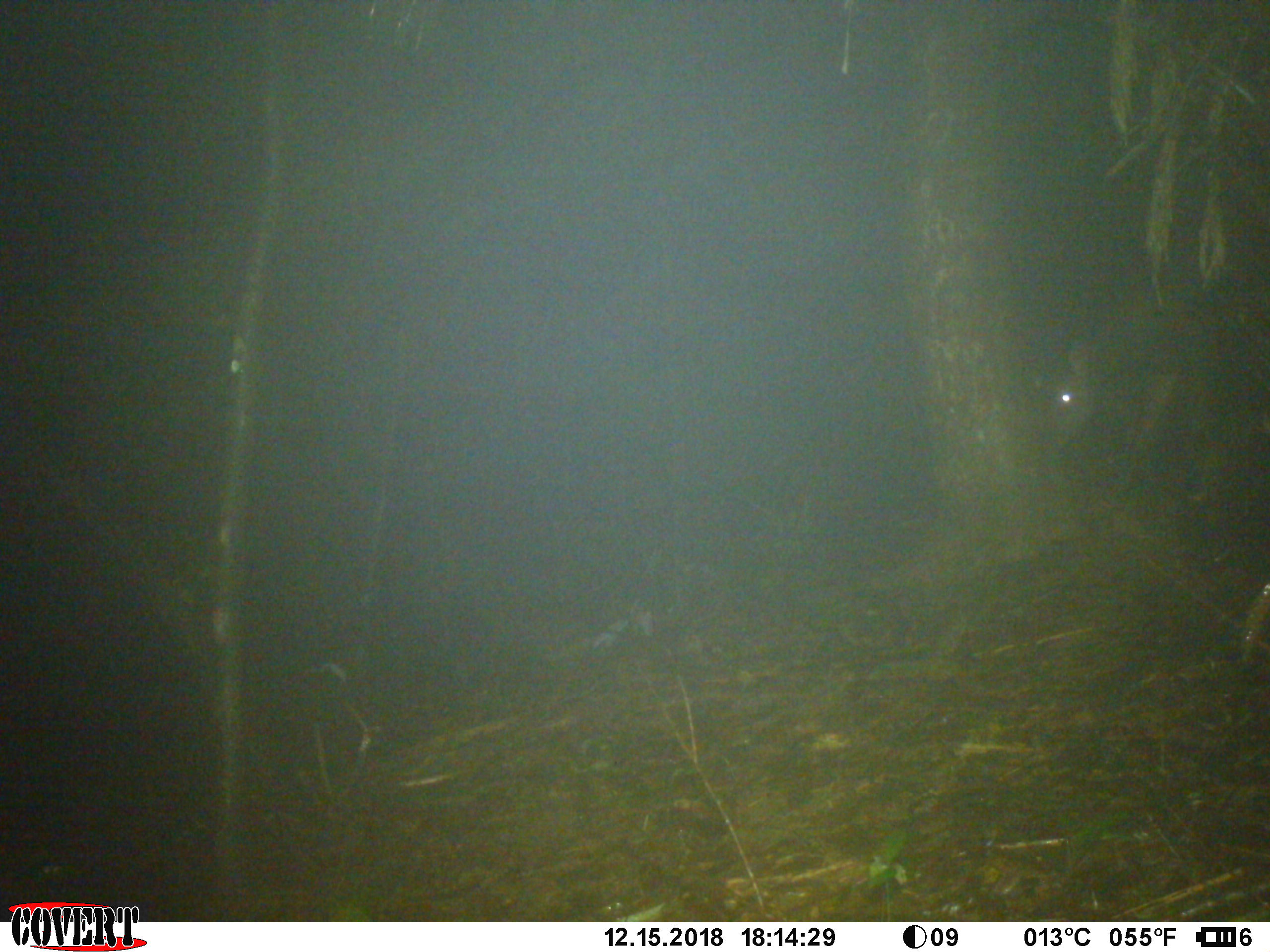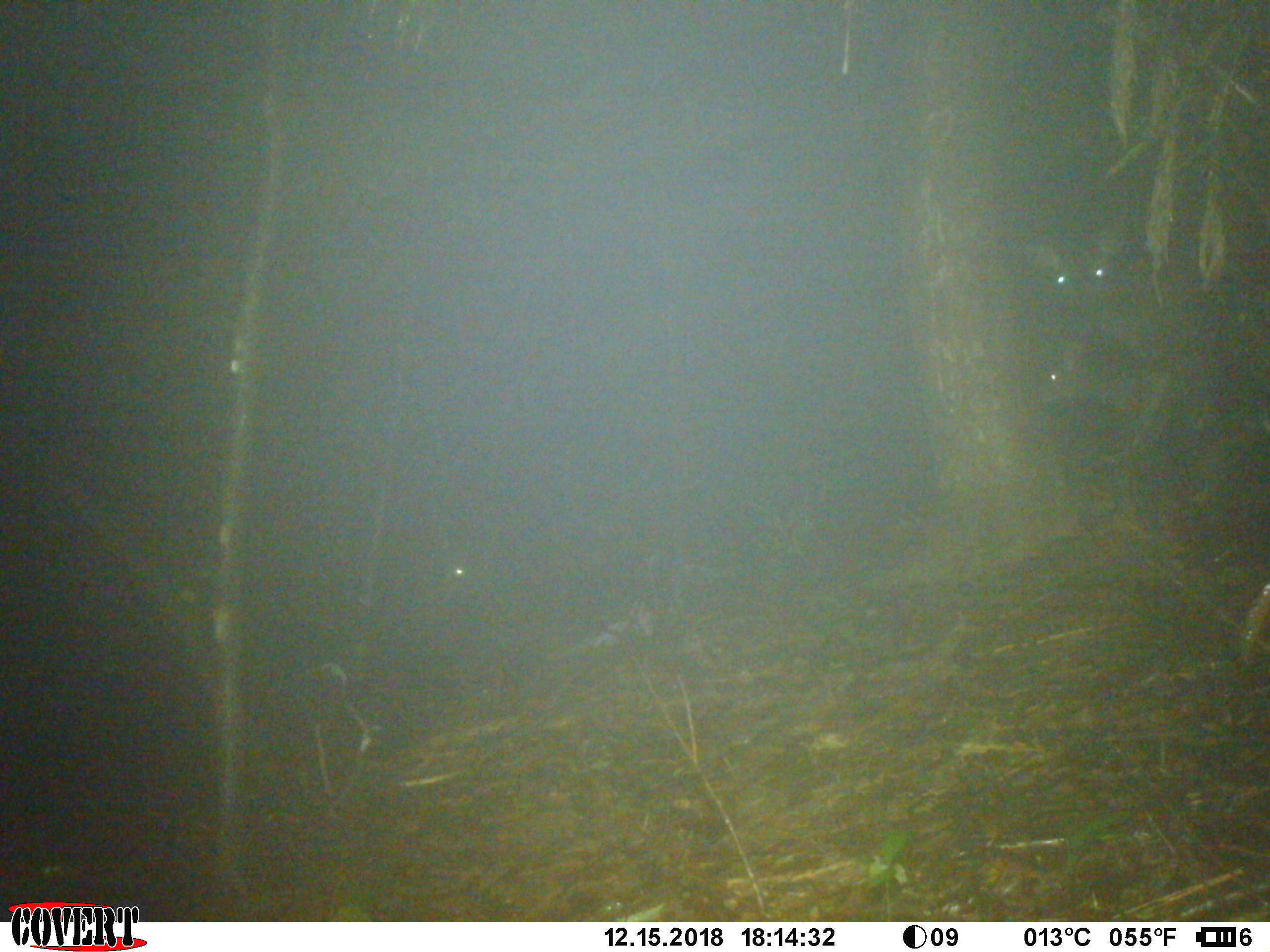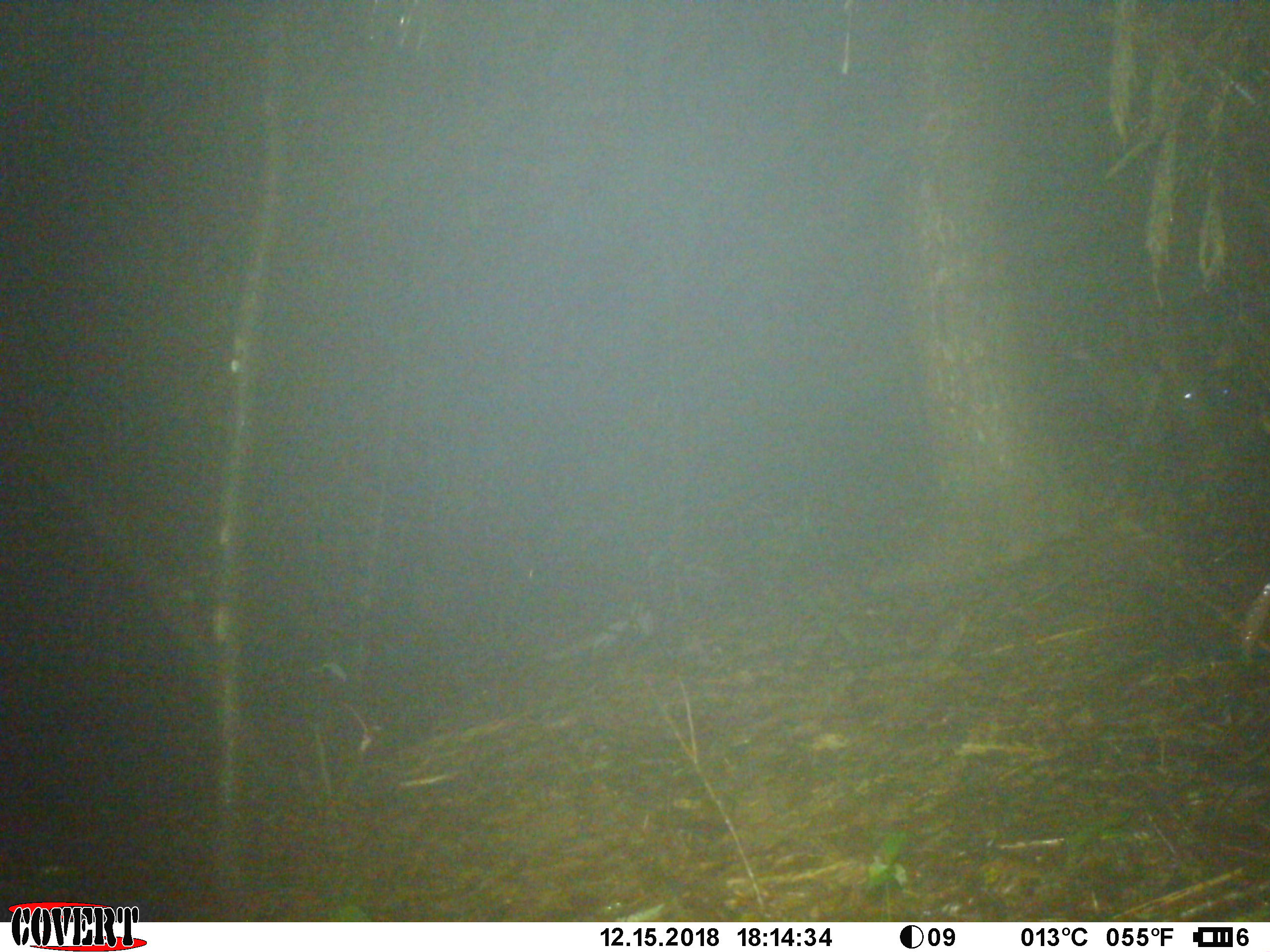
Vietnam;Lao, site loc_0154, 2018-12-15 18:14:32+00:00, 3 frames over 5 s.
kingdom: Animalia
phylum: Chordata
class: Mammalia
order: Artiodactyla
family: Cervidae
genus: Rusa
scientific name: Rusa unicolor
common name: sambar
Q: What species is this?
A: Sambar (Rusa unicolor).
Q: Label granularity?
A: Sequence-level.